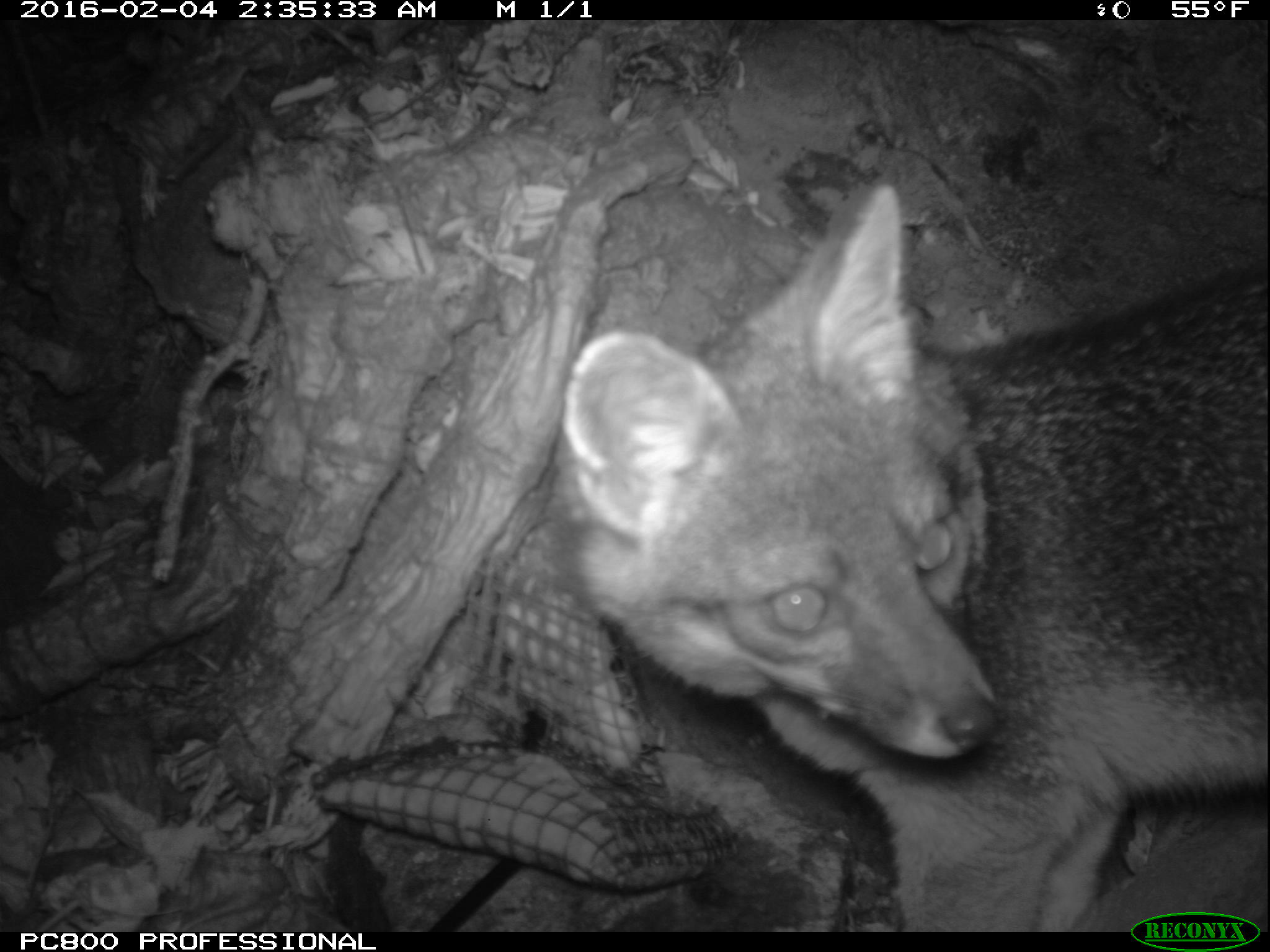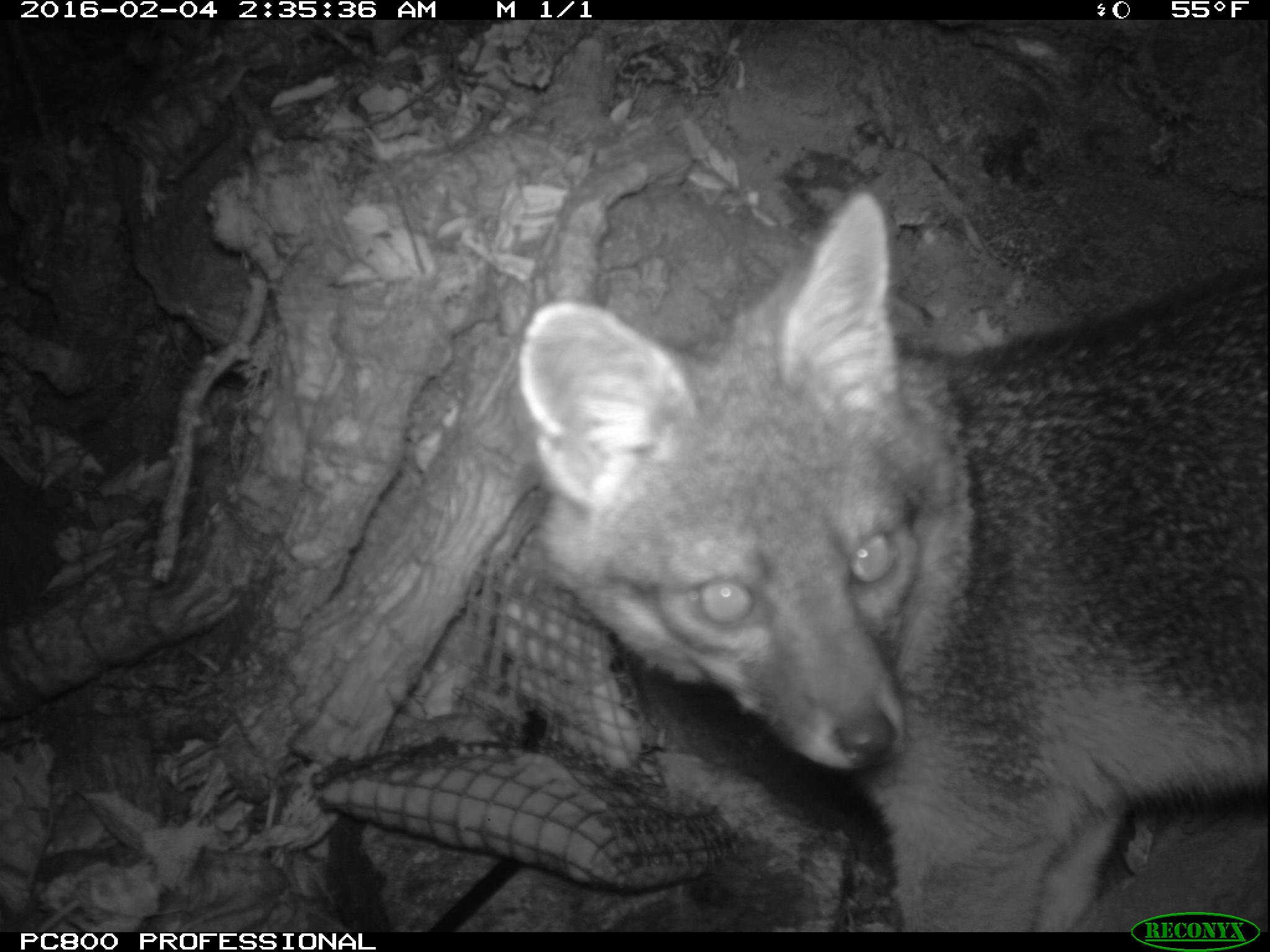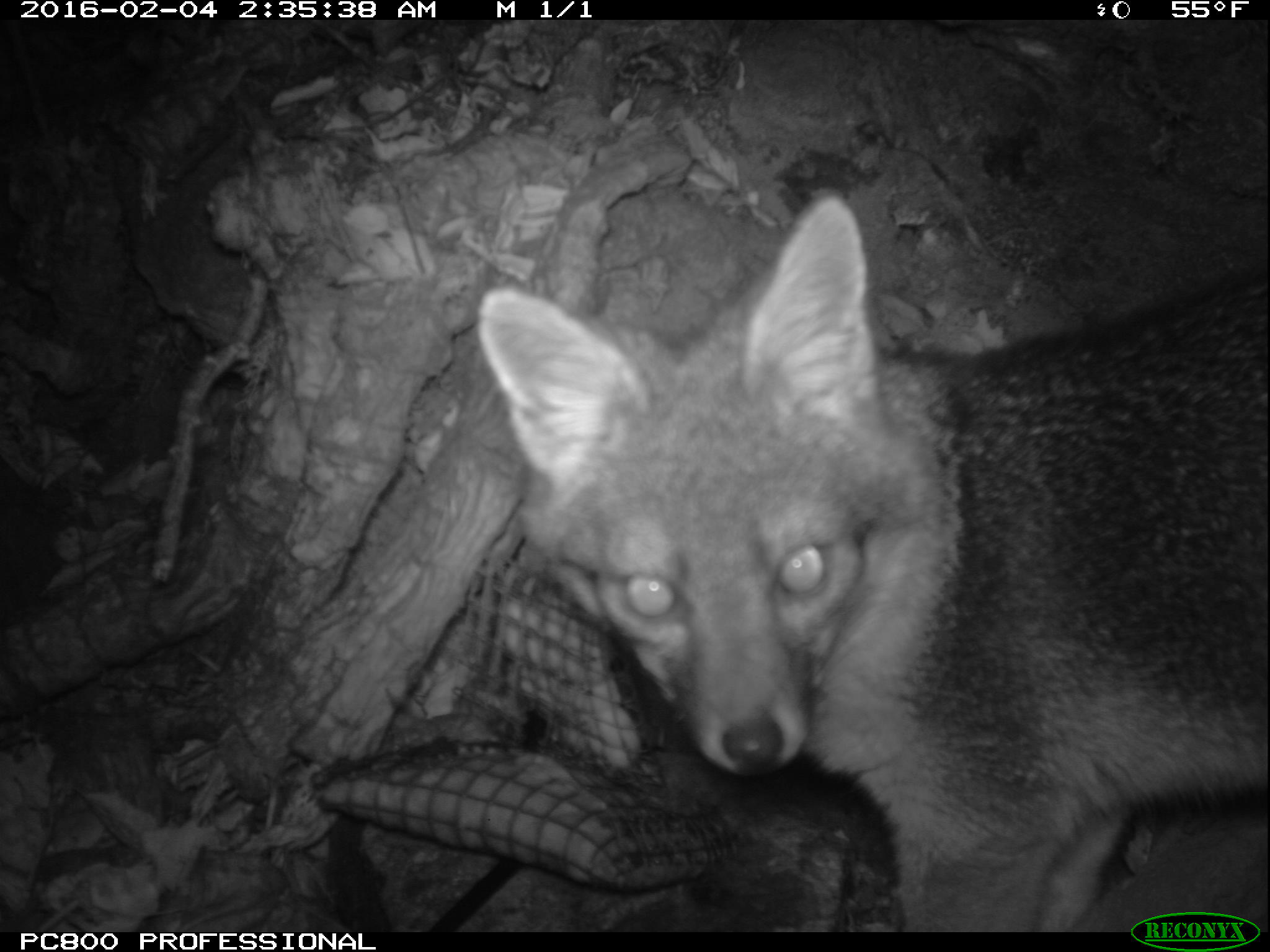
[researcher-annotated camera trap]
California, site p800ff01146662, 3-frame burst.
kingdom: Animalia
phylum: Chordata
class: Mammalia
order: Carnivora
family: Canidae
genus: Urocyon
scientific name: Urocyon littoralis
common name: island fox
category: fox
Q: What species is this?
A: Fox (island fox) (Urocyon littoralis).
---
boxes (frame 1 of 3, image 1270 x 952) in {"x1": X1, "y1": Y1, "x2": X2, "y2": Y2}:
fox: {"x1": 559, "y1": 180, "x2": 1269, "y2": 932}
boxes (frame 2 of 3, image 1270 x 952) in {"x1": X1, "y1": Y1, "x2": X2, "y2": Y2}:
fox: {"x1": 514, "y1": 187, "x2": 1269, "y2": 932}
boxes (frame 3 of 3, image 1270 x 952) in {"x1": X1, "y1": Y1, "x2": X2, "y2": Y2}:
fox: {"x1": 476, "y1": 192, "x2": 1268, "y2": 932}